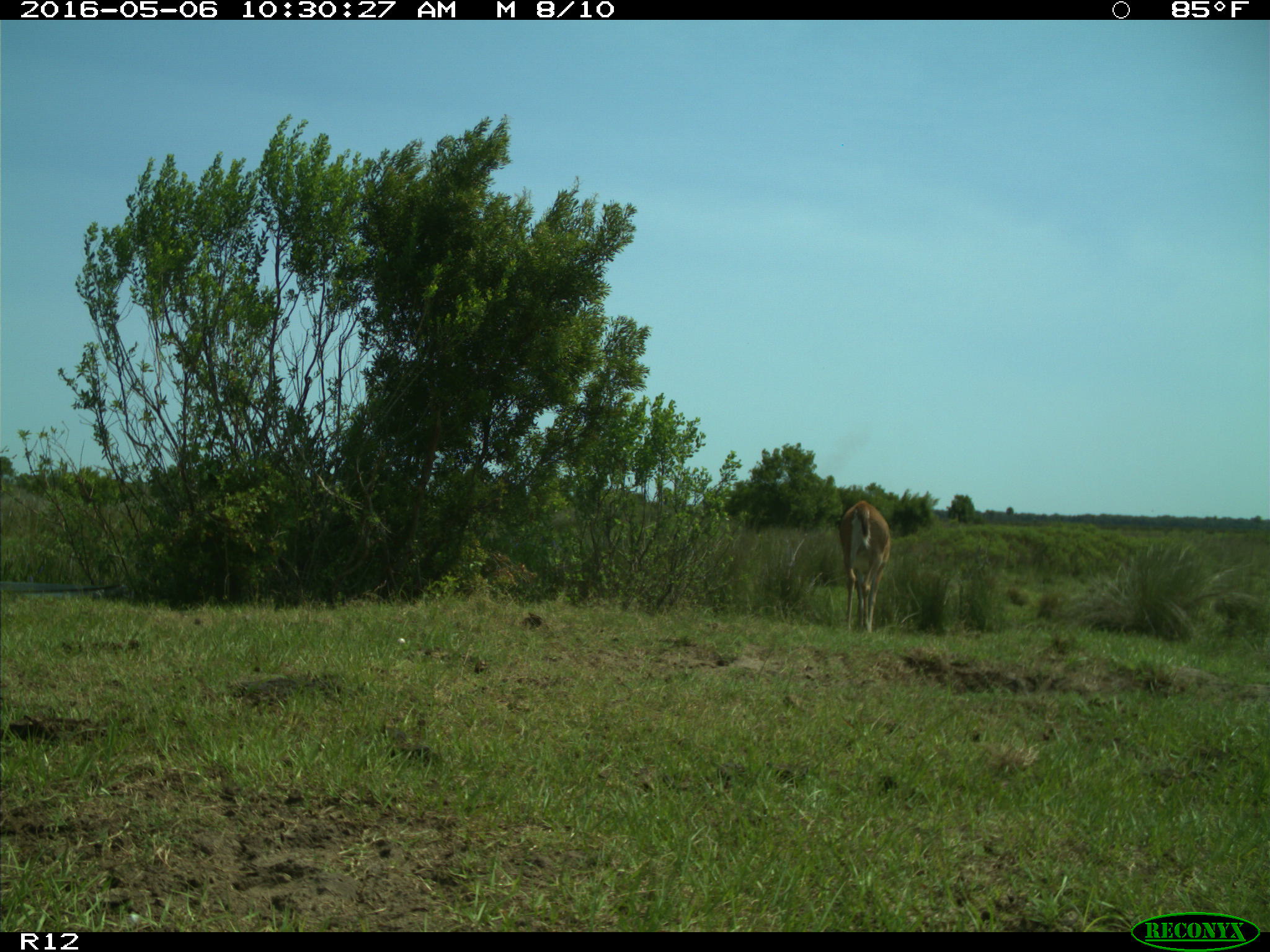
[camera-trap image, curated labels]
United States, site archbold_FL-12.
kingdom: Animalia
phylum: Chordata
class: Mammalia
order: Artiodactyla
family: Cervidae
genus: Odocoileus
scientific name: Odocoileus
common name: deer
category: unidentified deer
Unidentified deer (deer) (Odocoileus).